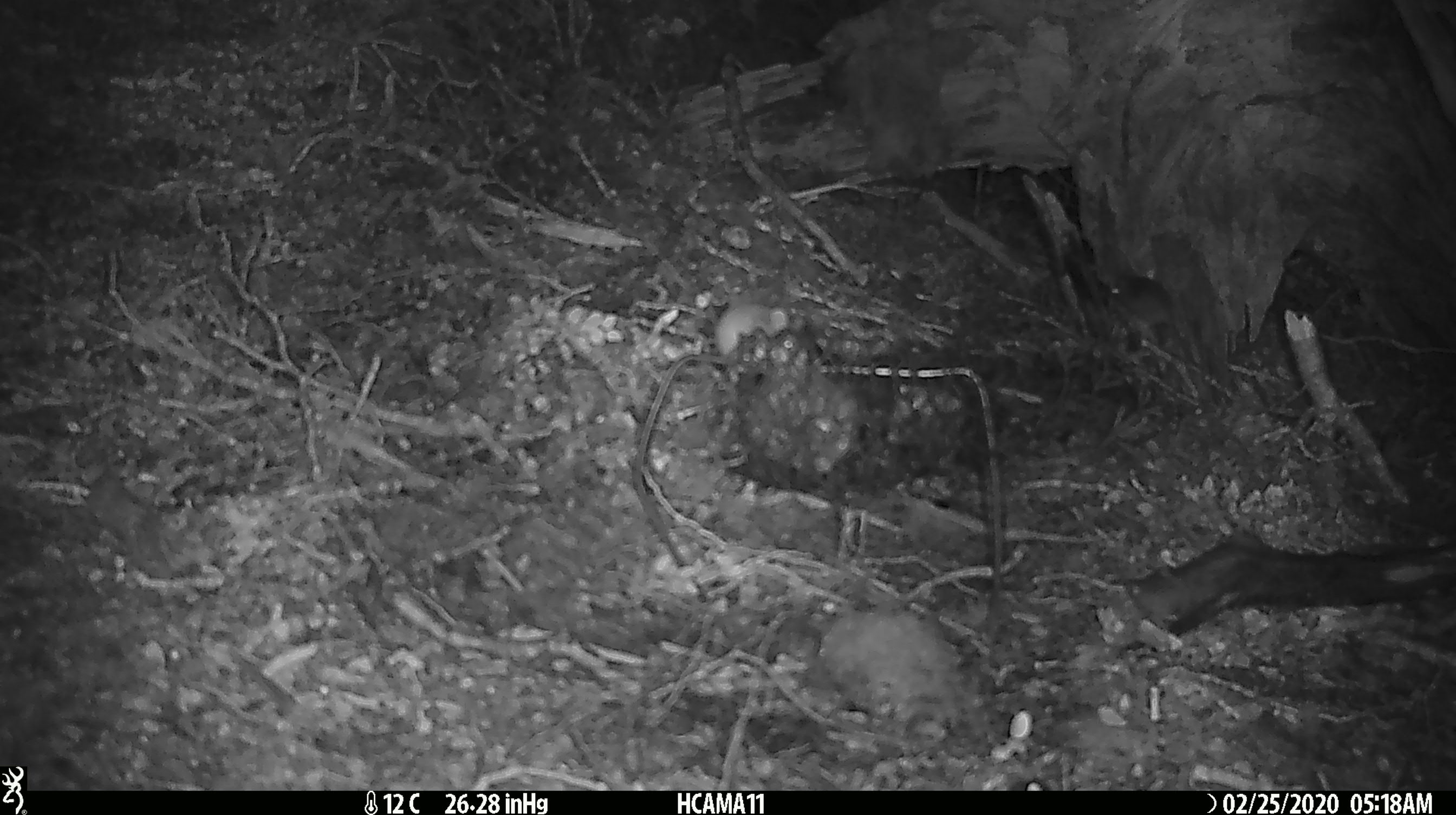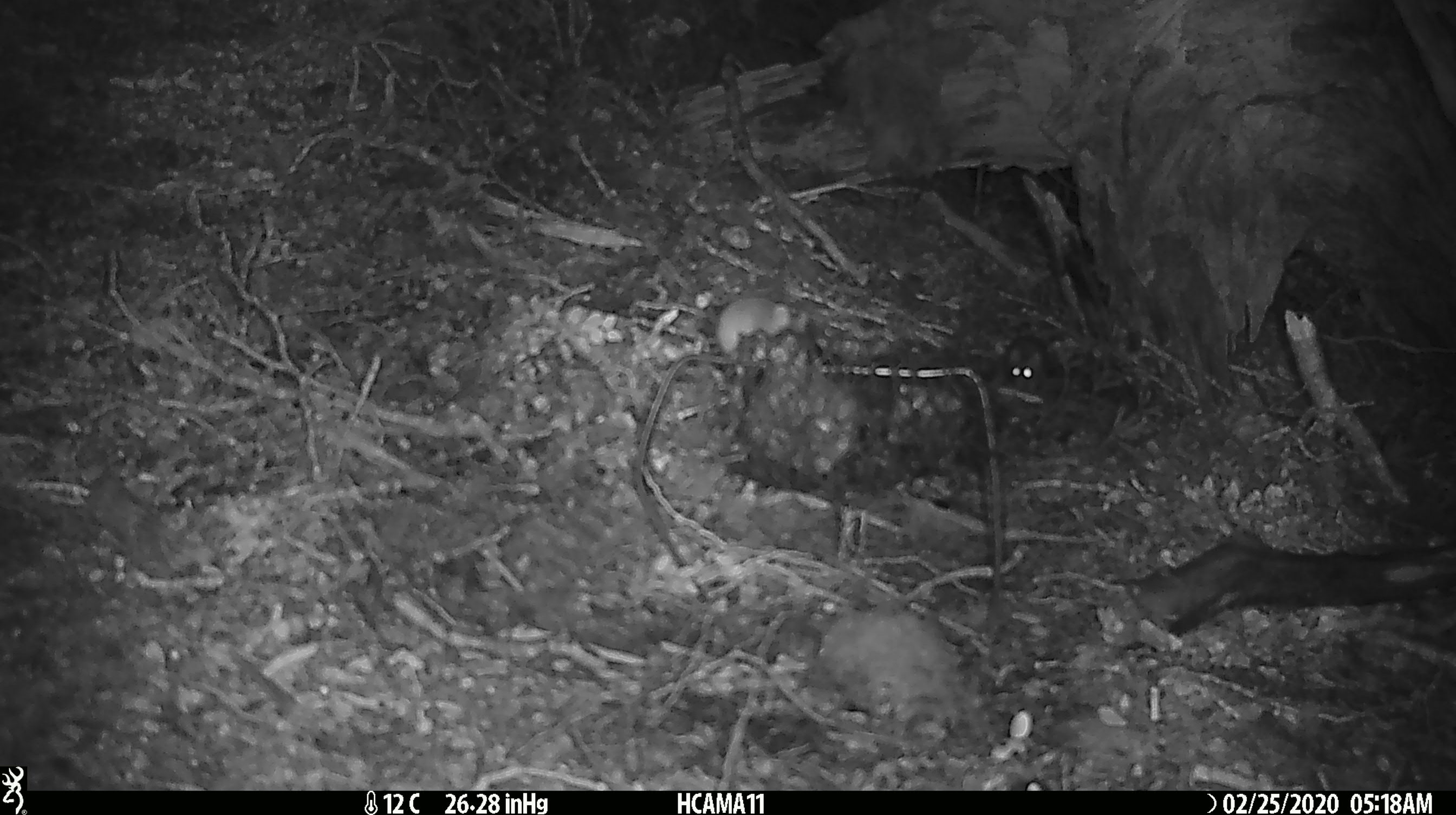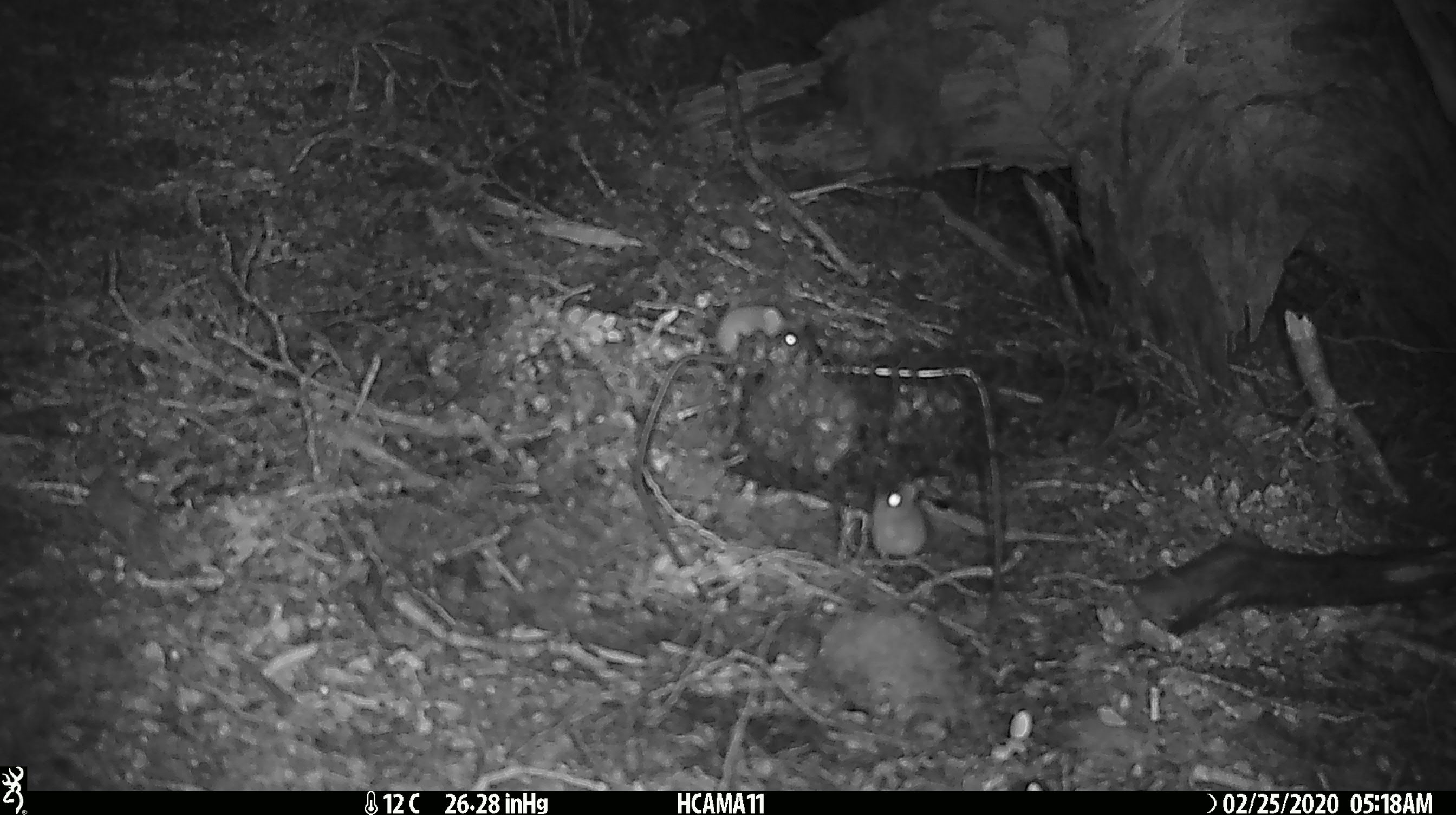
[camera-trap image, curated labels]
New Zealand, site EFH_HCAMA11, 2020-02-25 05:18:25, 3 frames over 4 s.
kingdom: Animalia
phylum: Chordata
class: Mammalia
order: Rodentia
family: Muridae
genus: Mus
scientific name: Mus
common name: mouse